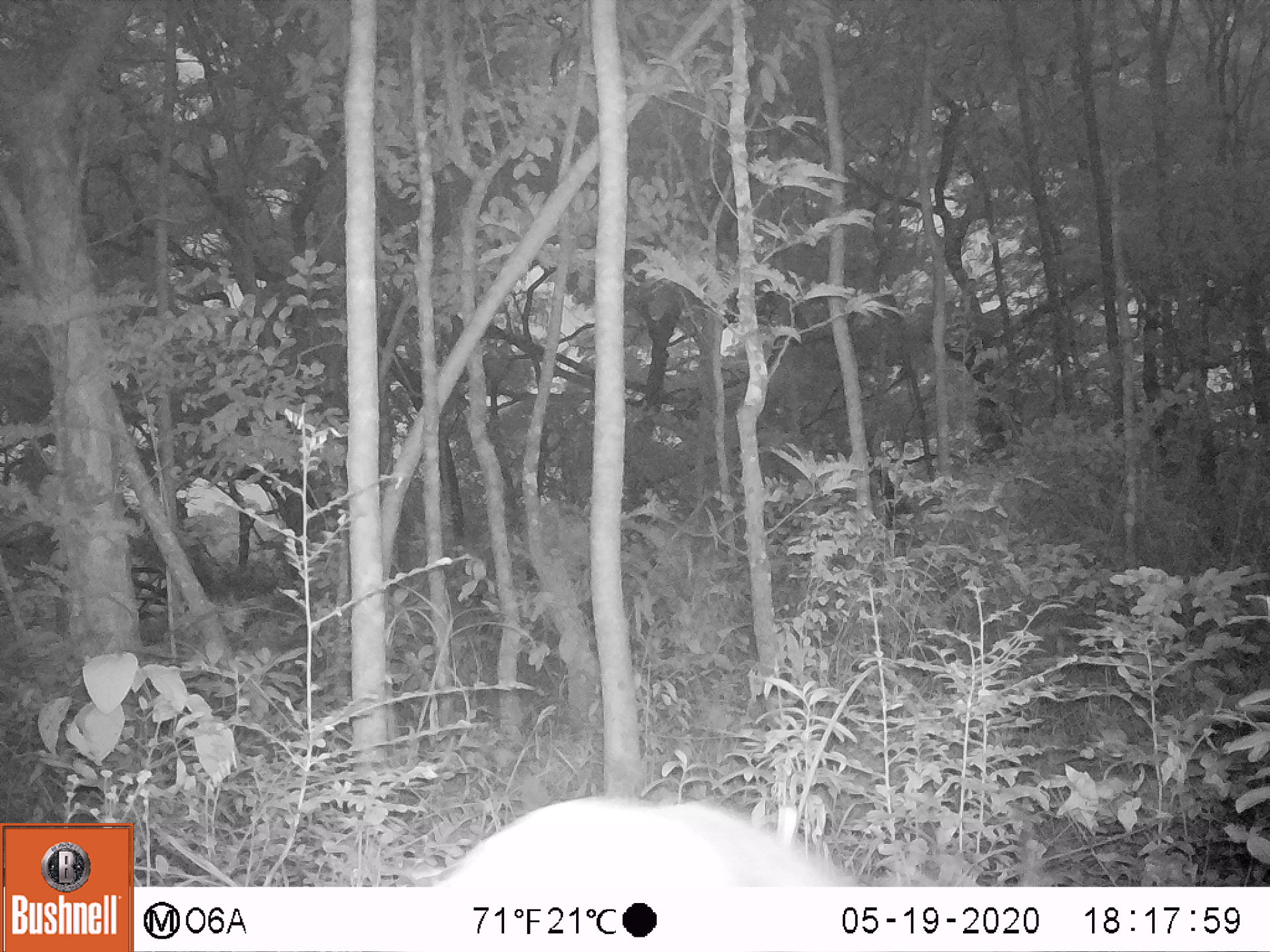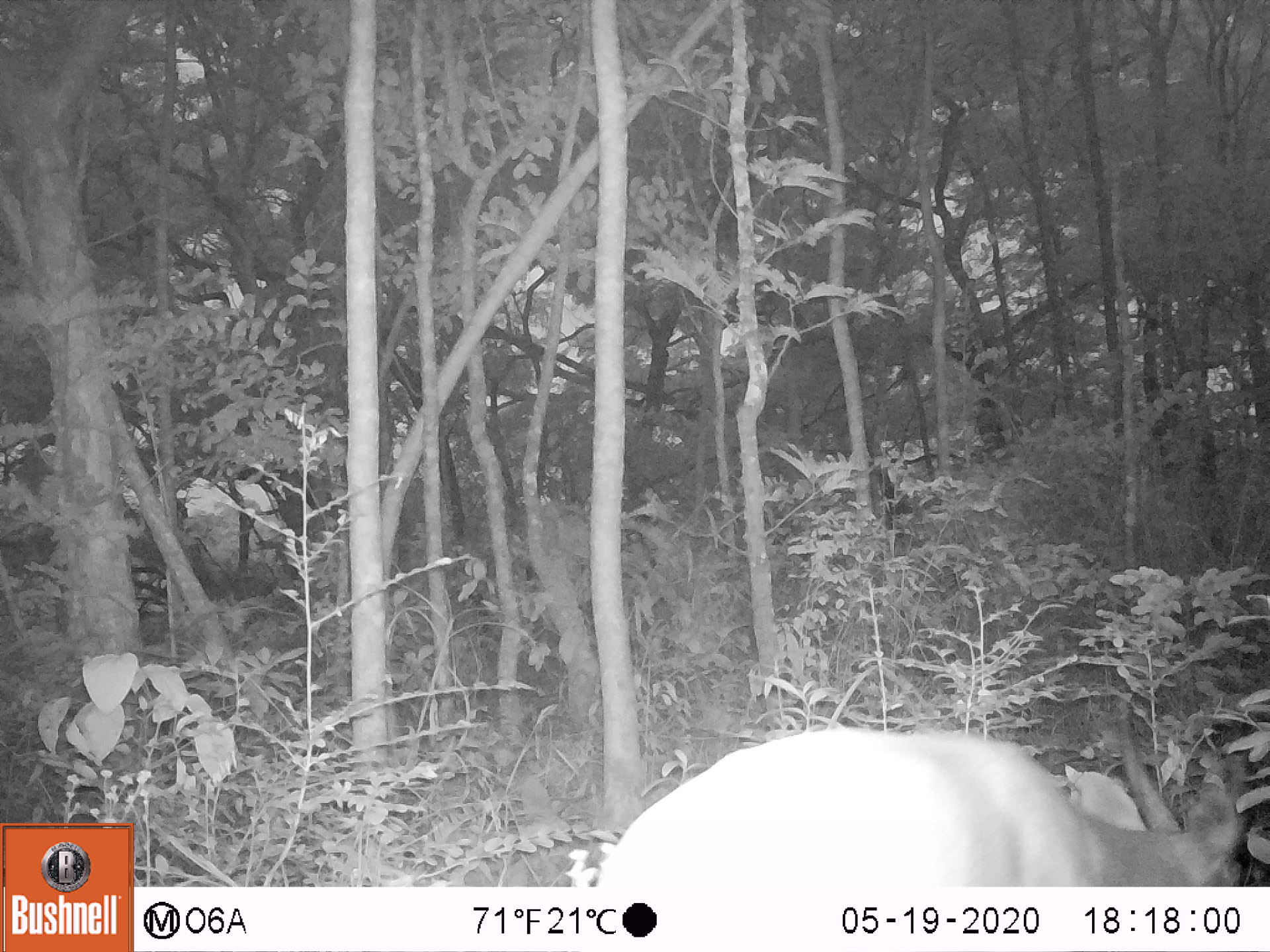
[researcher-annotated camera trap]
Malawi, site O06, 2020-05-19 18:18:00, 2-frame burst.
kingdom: Animalia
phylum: Chordata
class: Mammalia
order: Artiodactyla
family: Bovidae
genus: Tragelaphus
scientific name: Tragelaphus sylvaticus sylvaticus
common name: cape bushbuck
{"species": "cape bushbuck (Tragelaphus sylvaticus sylvaticus)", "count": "1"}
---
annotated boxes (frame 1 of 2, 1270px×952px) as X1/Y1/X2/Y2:
cape bushbuck: 397/783/897/885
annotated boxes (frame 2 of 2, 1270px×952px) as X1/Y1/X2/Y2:
cape bushbuck: 588/684/1256/885